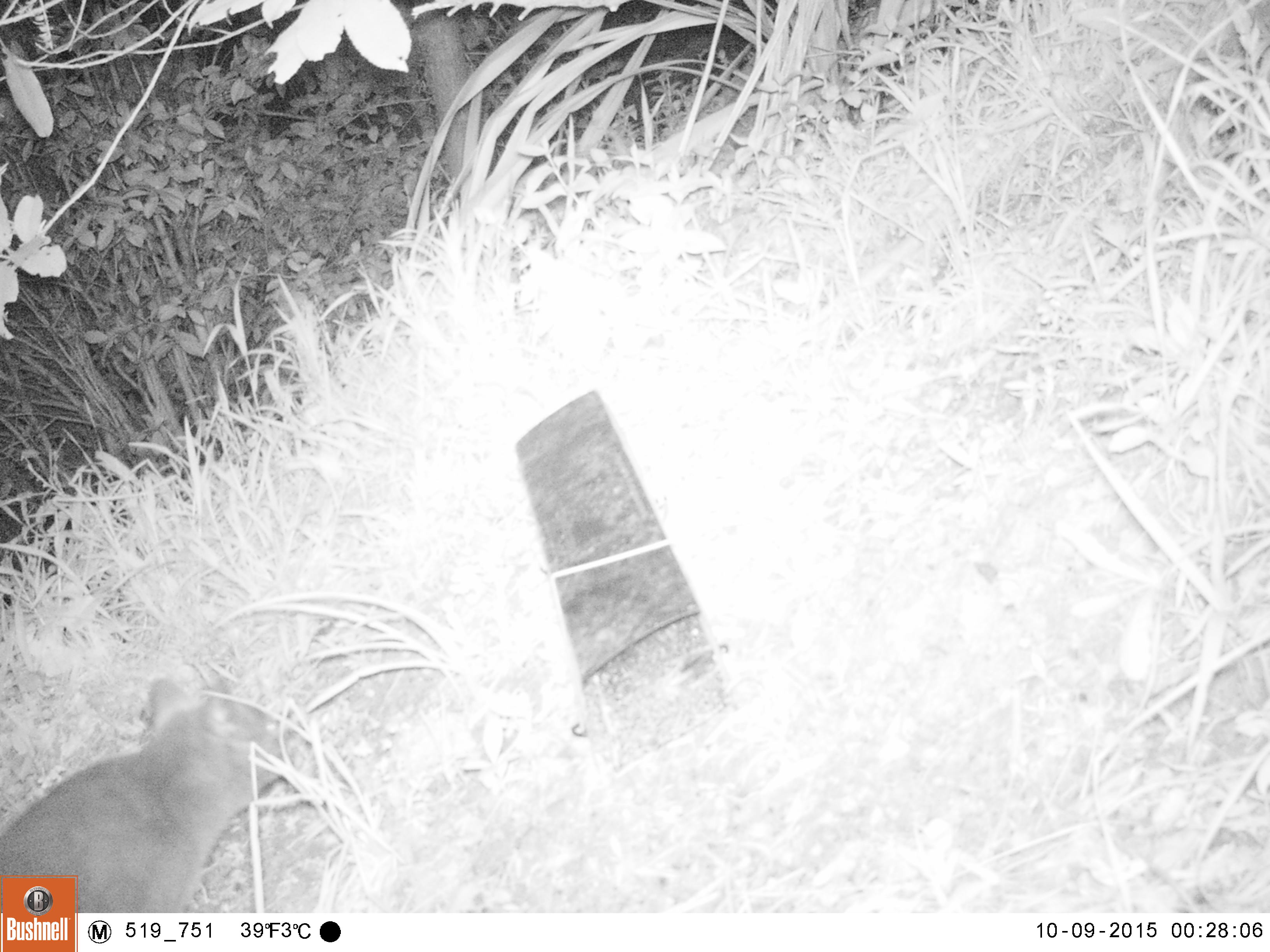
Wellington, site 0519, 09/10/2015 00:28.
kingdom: Animalia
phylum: Chordata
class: Mammalia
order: Carnivora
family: Felidae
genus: Felis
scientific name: Felis catus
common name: cat